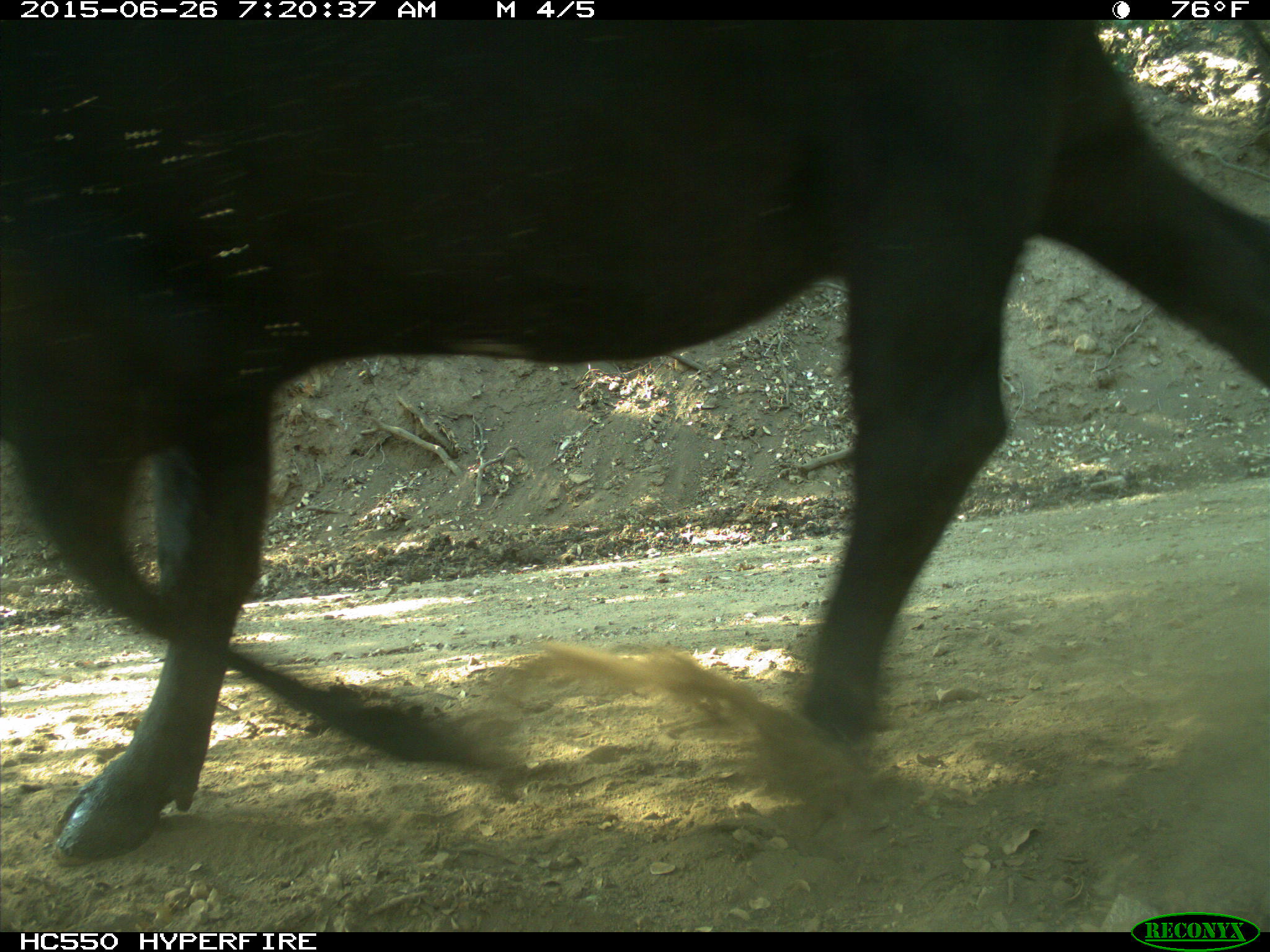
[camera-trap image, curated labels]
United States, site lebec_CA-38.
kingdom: Animalia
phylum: Chordata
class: Mammalia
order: Artiodactyla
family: Bovidae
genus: Bos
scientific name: Bos taurus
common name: domestic cow